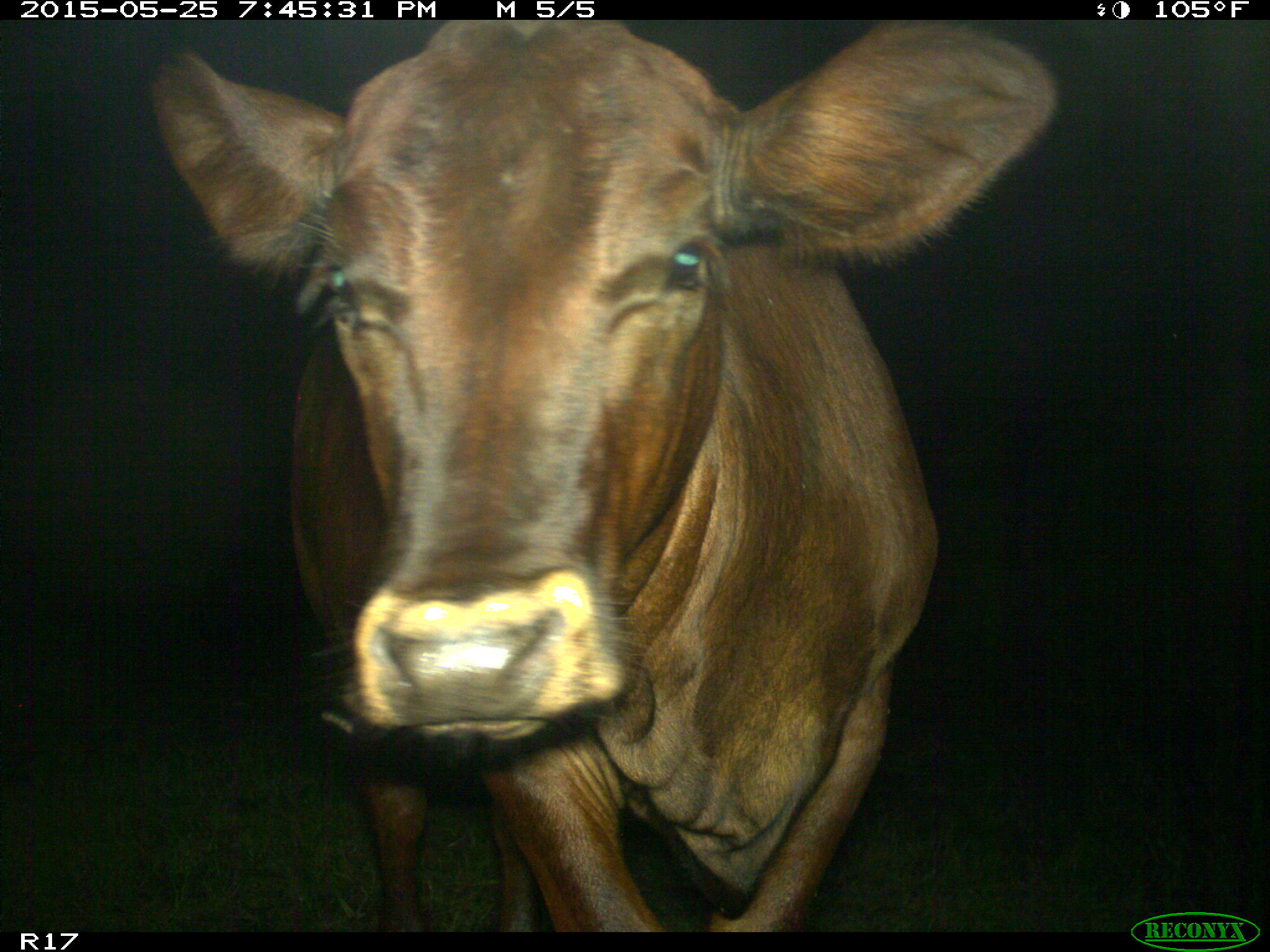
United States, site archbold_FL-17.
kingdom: Animalia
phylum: Chordata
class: Mammalia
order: Artiodactyla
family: Bovidae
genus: Bos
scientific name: Bos taurus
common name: domestic cow